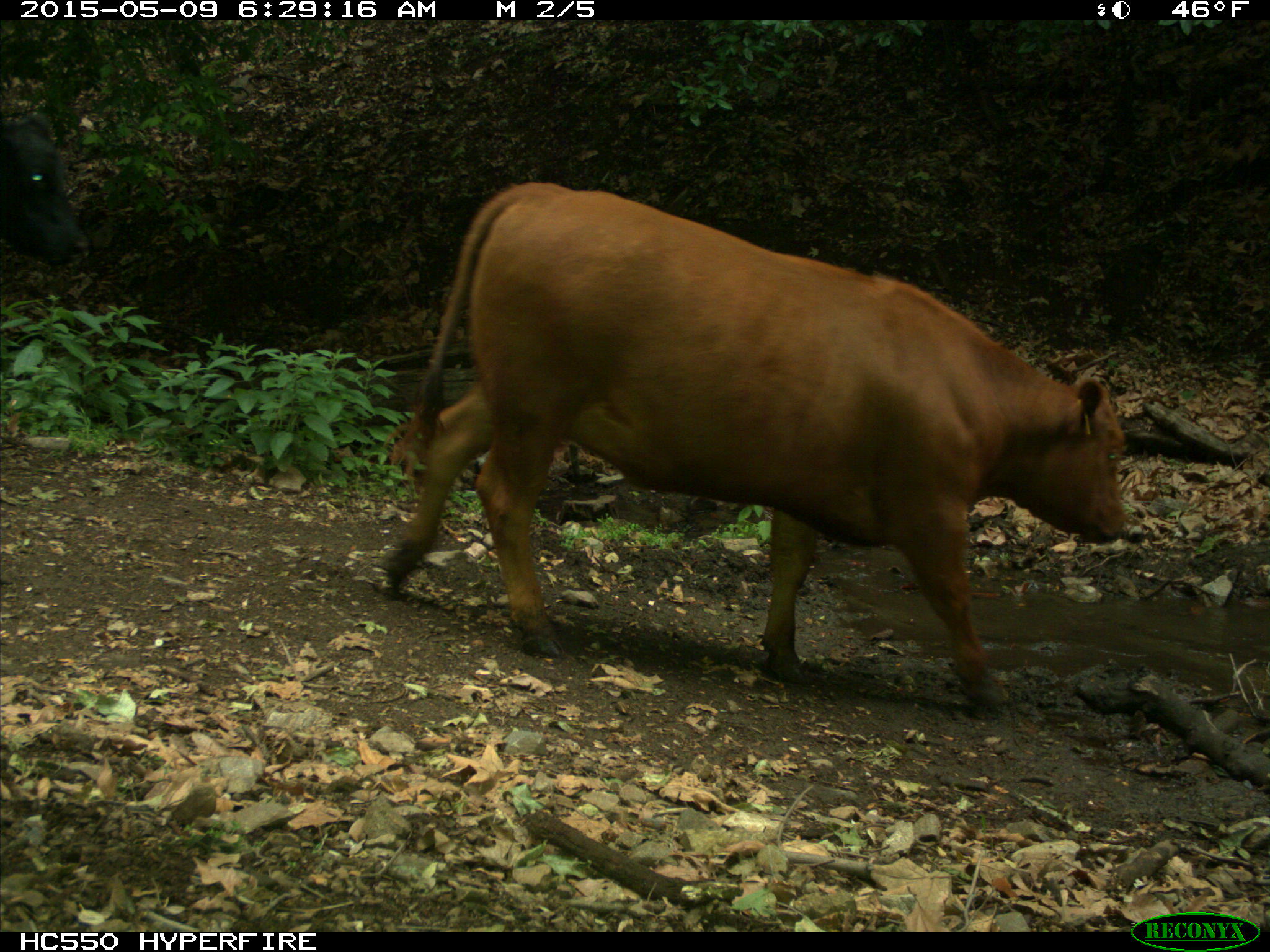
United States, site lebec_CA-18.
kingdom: Animalia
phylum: Chordata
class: Mammalia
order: Artiodactyla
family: Bovidae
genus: Bos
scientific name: Bos taurus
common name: domestic cow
Bos taurus (domestic cow).